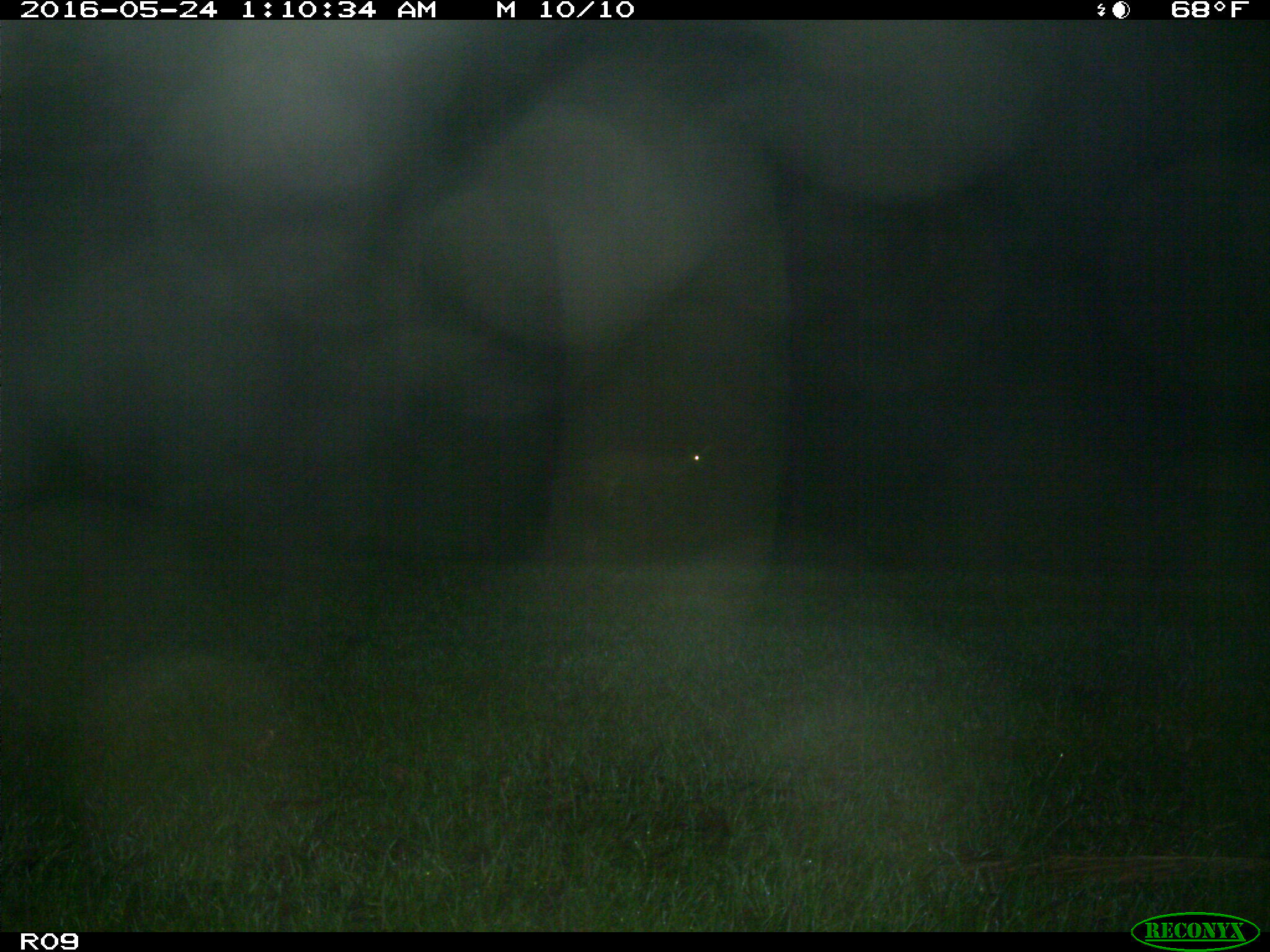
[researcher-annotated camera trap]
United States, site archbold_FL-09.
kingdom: Animalia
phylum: Chordata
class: Mammalia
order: Artiodactyla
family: Cervidae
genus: Odocoileus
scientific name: Odocoileus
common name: deer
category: unidentified deer